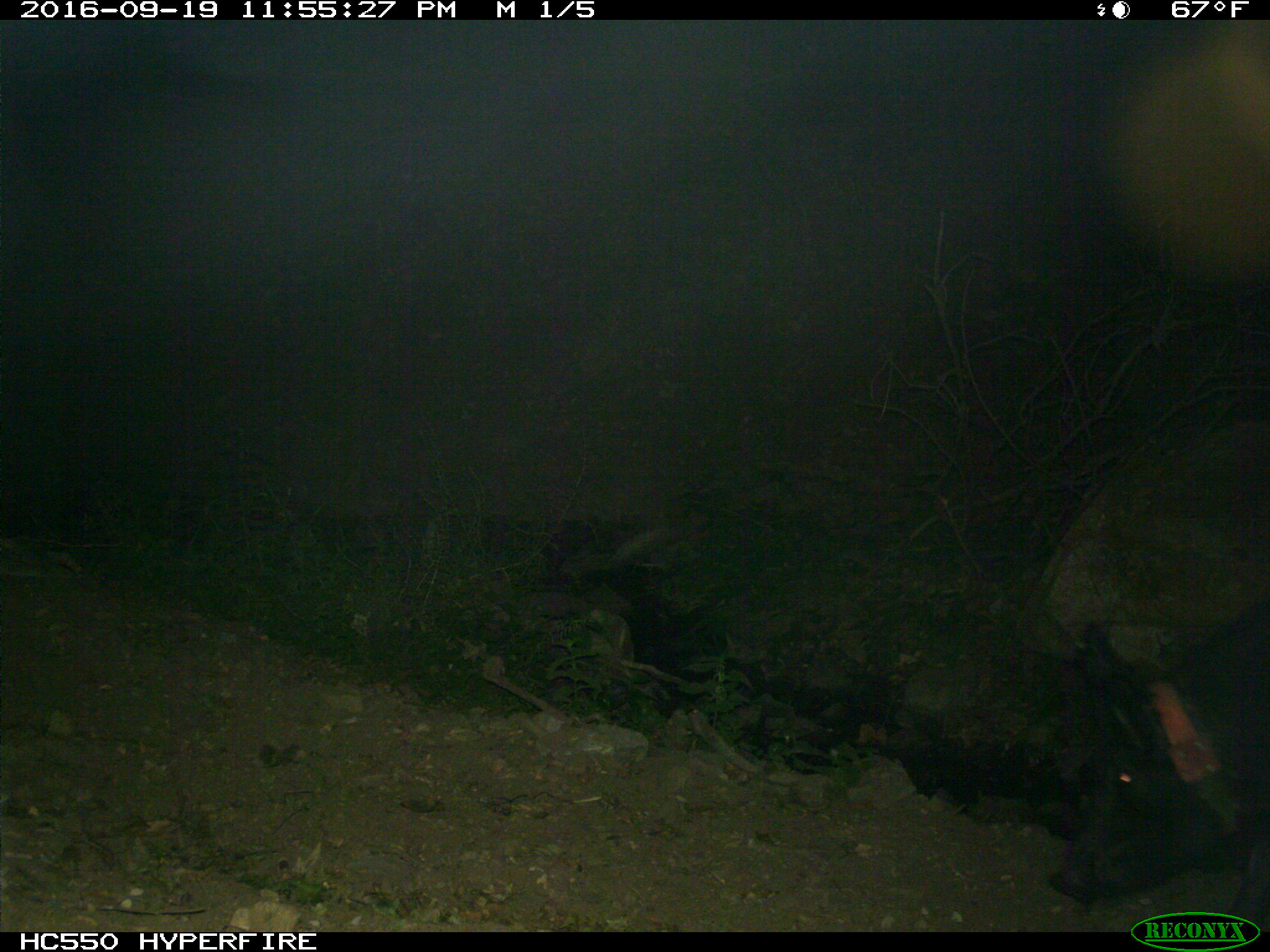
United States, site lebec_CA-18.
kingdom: Animalia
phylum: Chordata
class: Mammalia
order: Artiodactyla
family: Suidae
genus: Sus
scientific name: Sus scrofa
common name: wild boar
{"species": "Sus scrofa (wild boar)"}